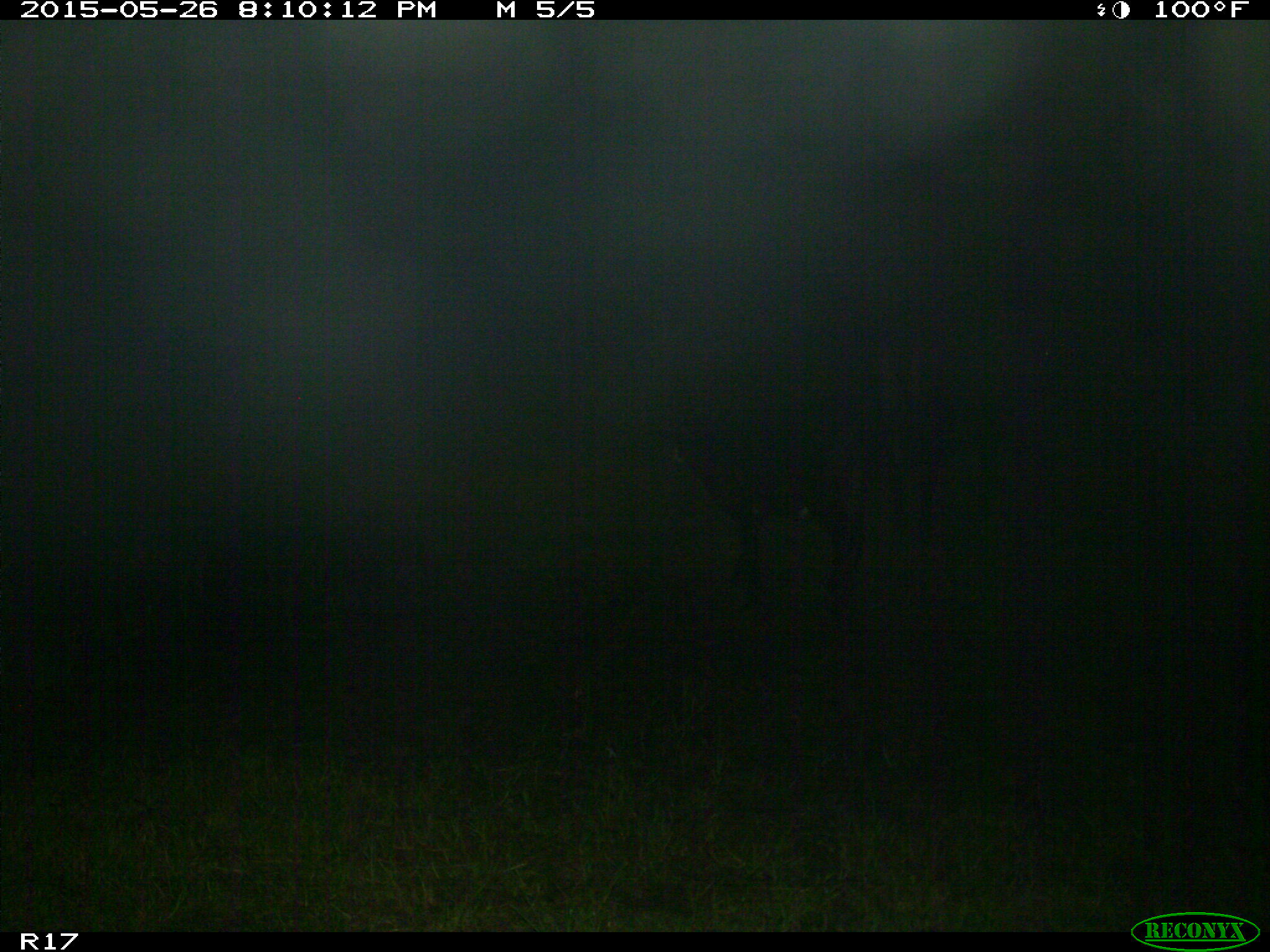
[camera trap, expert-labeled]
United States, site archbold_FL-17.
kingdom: Animalia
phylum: Chordata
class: Mammalia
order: Artiodactyla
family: Bovidae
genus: Bos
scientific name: Bos taurus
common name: domestic cow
Bos taurus (domestic cow).